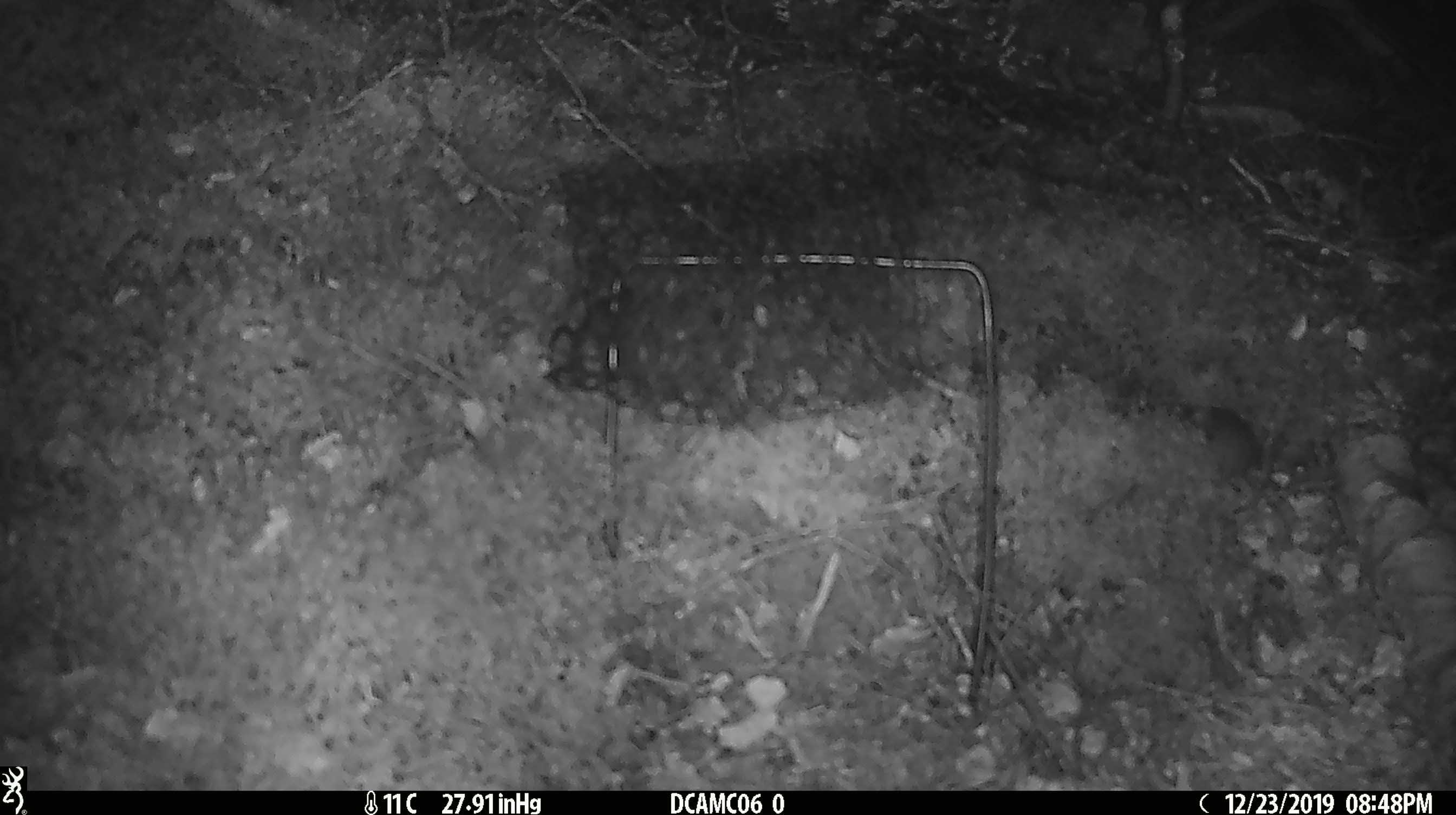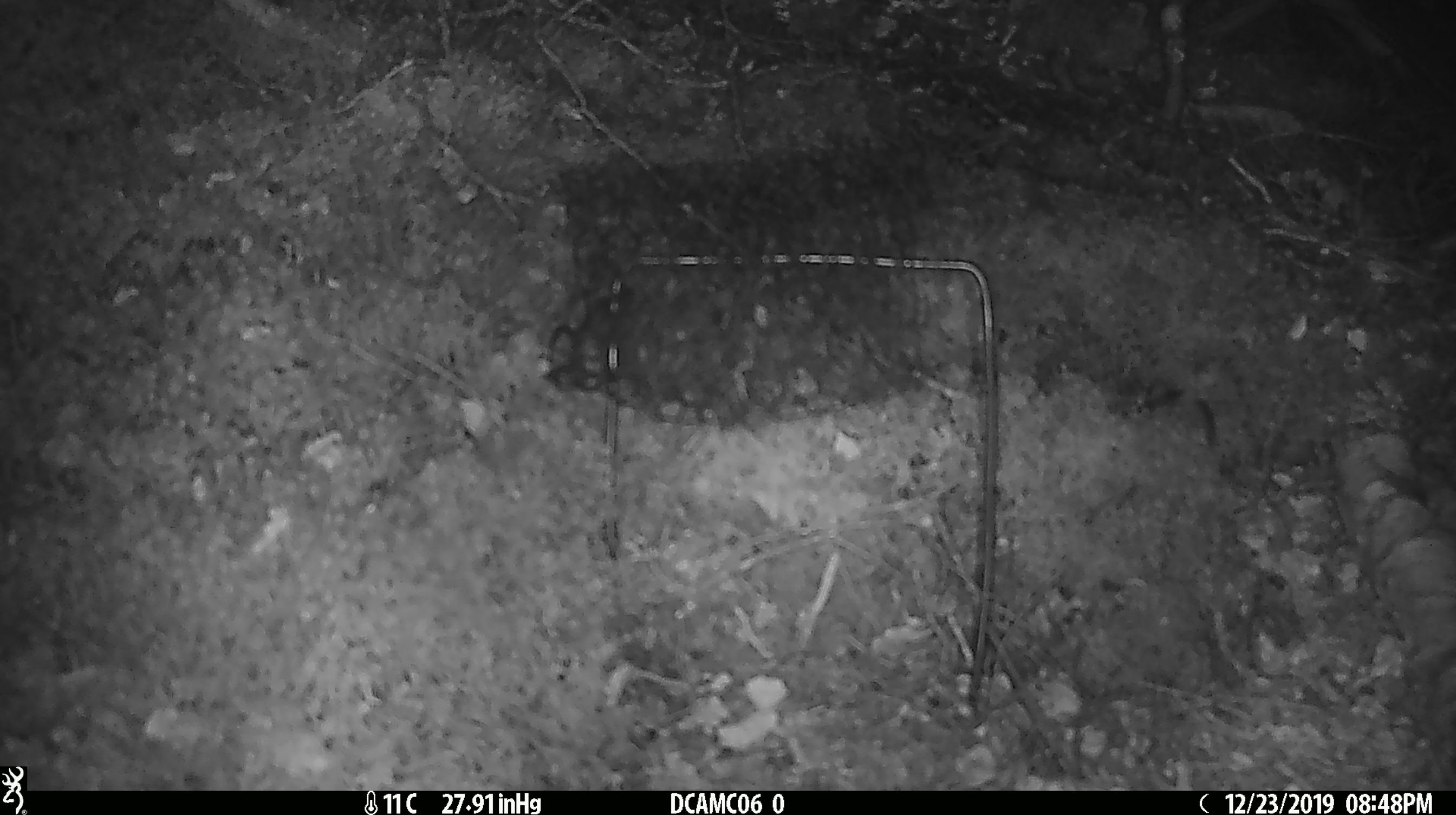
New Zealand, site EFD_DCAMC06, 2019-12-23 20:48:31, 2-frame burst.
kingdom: Animalia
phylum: Chordata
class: Mammalia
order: Rodentia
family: Muridae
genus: Mus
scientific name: Mus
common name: mouse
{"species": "mouse (Mus)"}